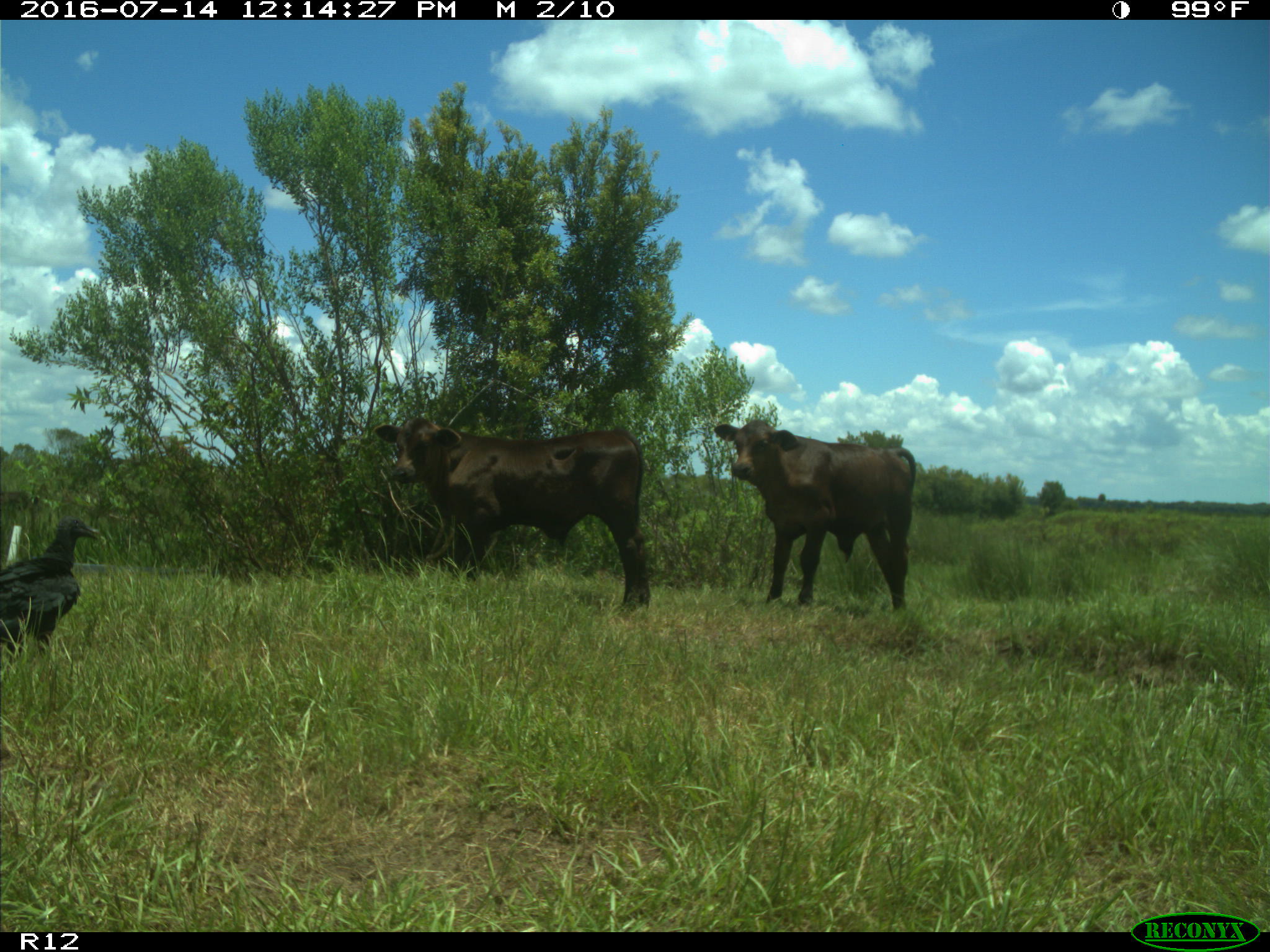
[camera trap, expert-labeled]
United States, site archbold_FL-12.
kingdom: Animalia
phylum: Chordata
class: Mammalia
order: Artiodactyla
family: Bovidae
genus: Bos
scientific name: Bos taurus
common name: domestic cow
Bos taurus (domestic cow).